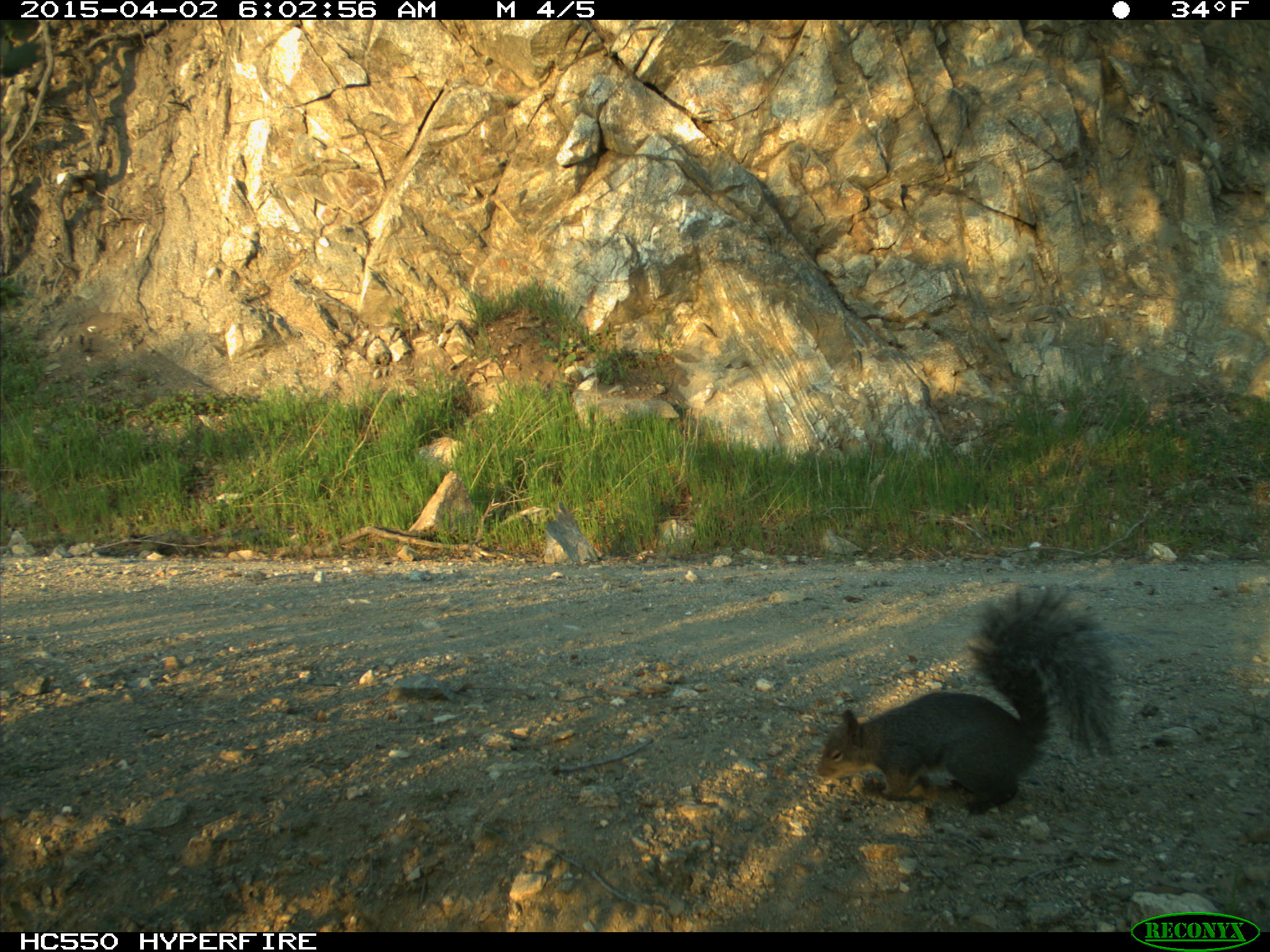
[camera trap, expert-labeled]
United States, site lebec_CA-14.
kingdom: Animalia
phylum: Chordata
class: Mammalia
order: Rodentia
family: Sciuridae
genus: Sciurus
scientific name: Sciurus carolinensis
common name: eastern gray squirrel